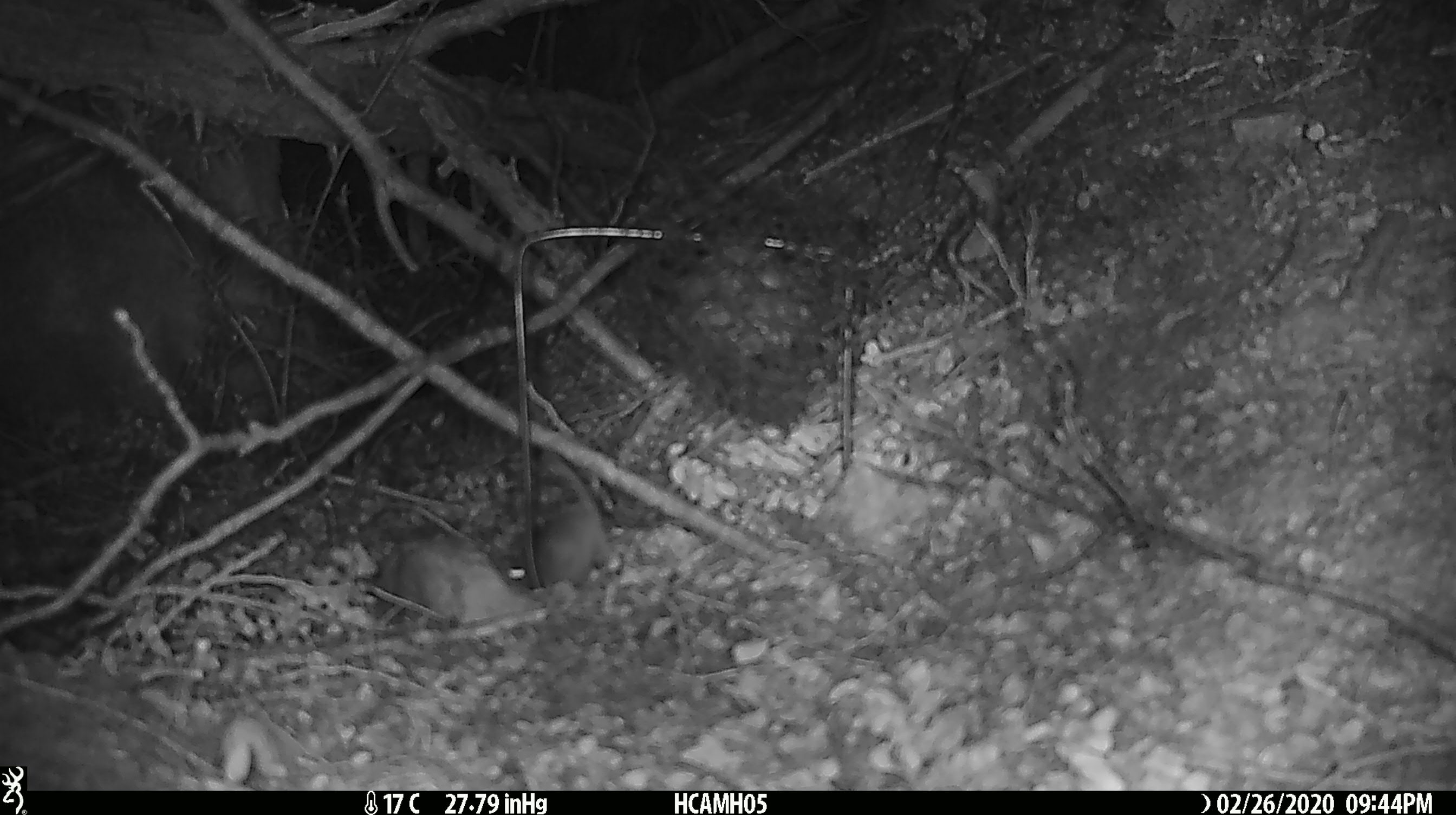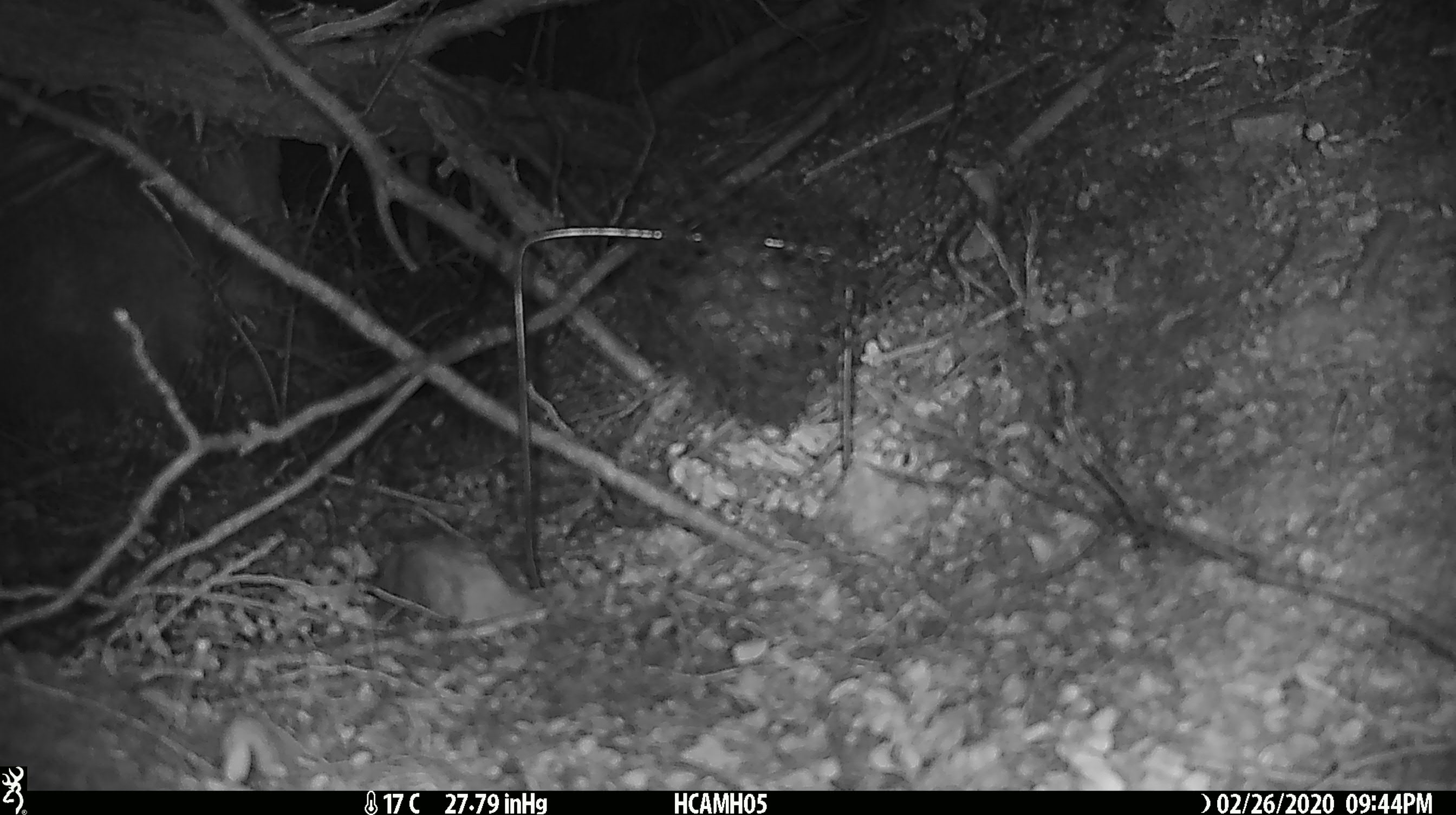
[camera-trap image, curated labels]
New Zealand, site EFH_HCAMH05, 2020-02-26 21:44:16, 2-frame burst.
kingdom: Animalia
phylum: Chordata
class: Mammalia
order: Rodentia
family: Muridae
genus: Mus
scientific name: Mus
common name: mouse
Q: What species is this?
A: Mouse (Mus).